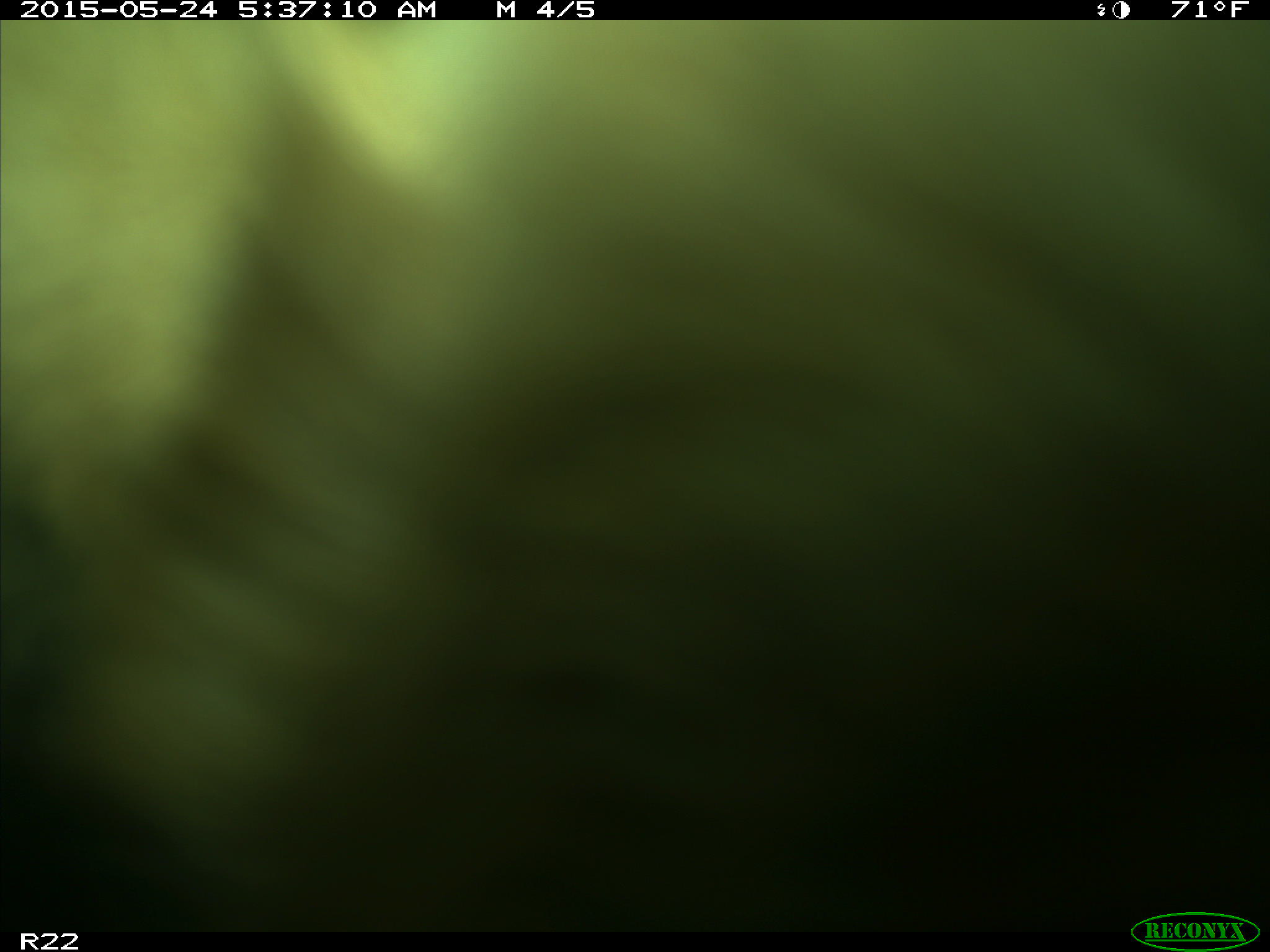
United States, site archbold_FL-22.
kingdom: Animalia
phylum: Chordata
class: Mammalia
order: Artiodactyla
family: Bovidae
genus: Bos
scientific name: Bos taurus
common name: domestic cow